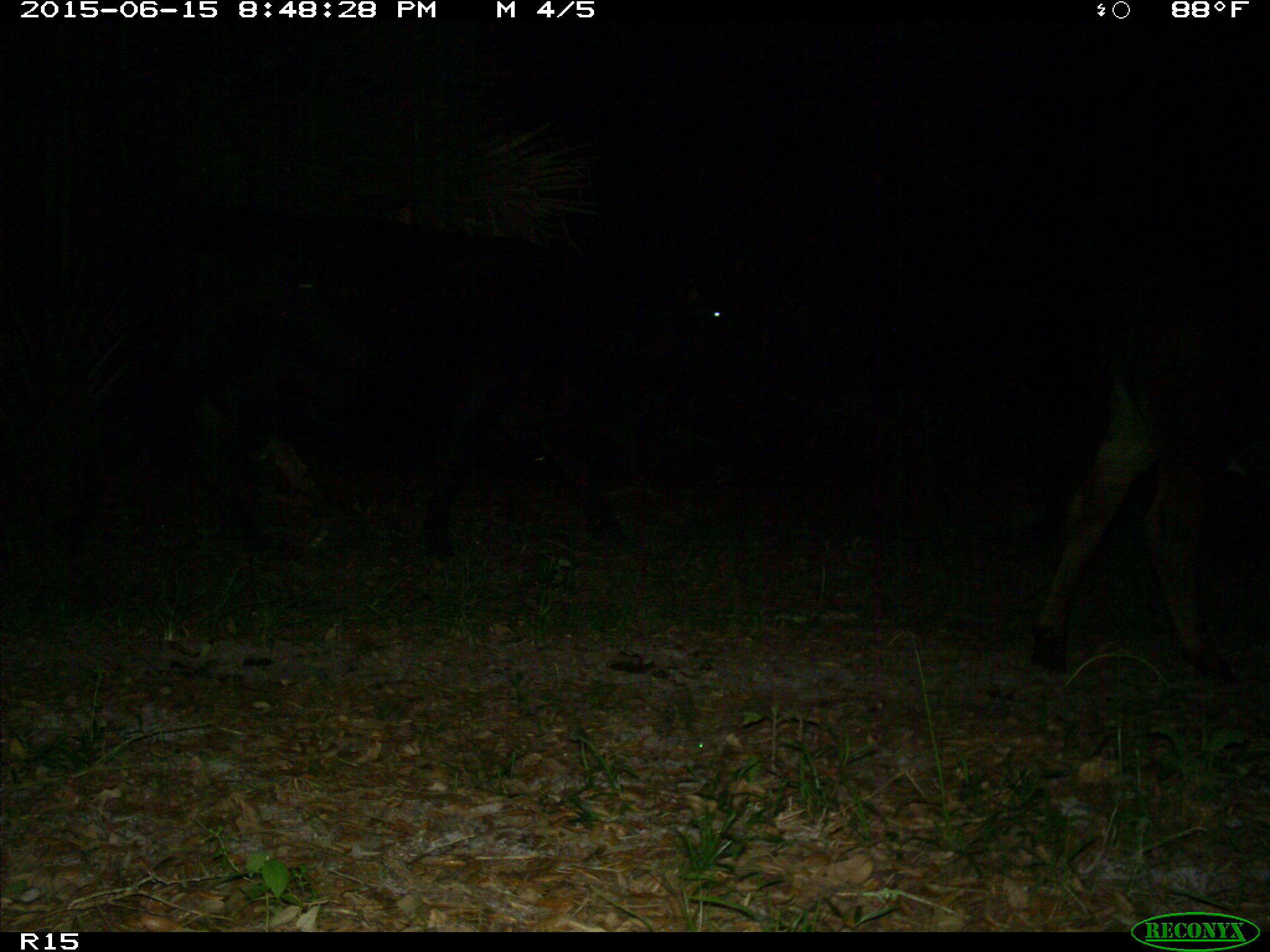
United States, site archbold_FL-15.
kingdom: Animalia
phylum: Chordata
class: Mammalia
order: Artiodactyla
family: Bovidae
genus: Bos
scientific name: Bos taurus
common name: domestic cow